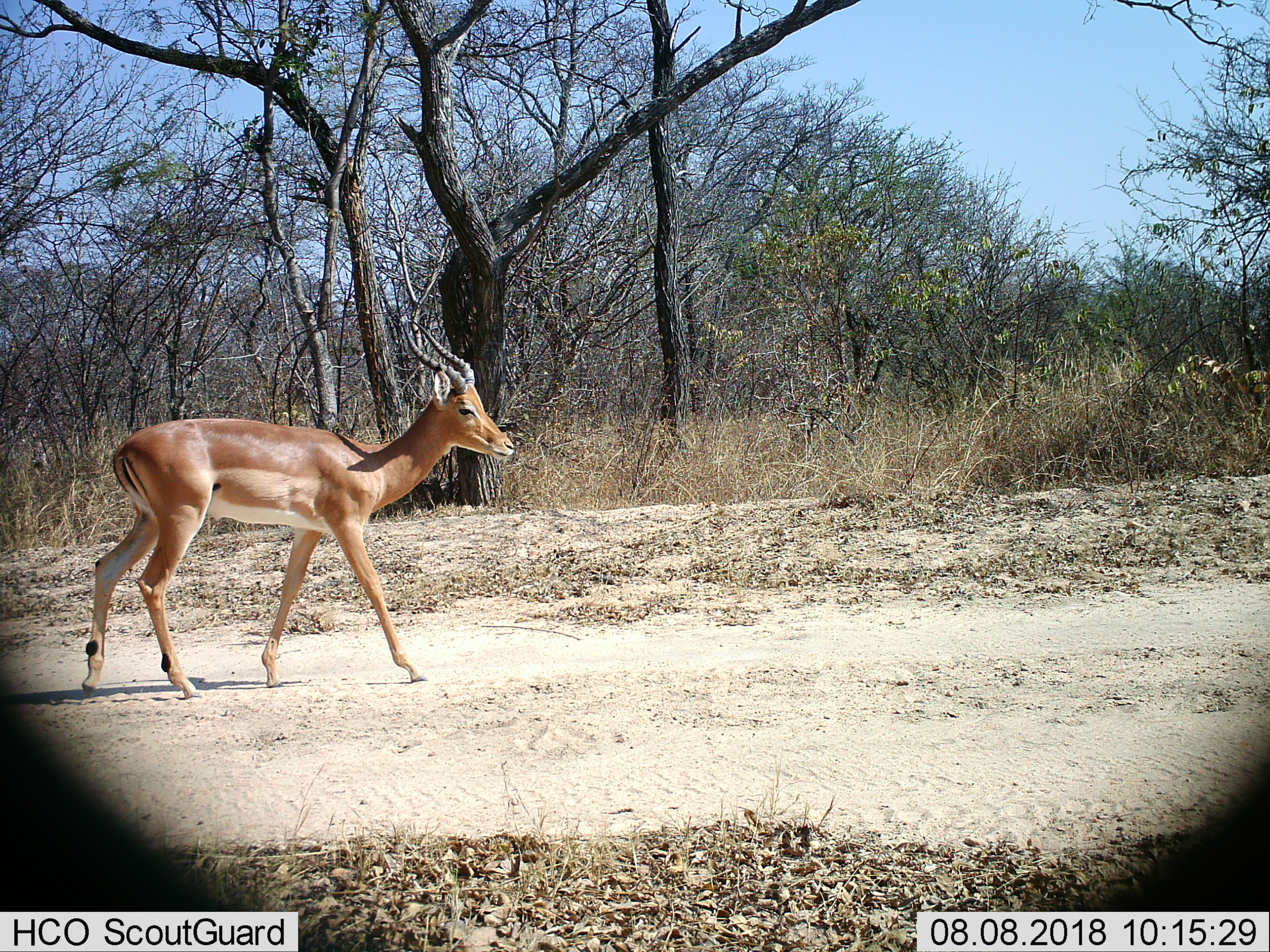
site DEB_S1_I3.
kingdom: Animalia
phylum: Chordata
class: Mammalia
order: Artiodactyla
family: Bovidae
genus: Aepyceros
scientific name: Aepyceros melampus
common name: impala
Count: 1.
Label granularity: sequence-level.